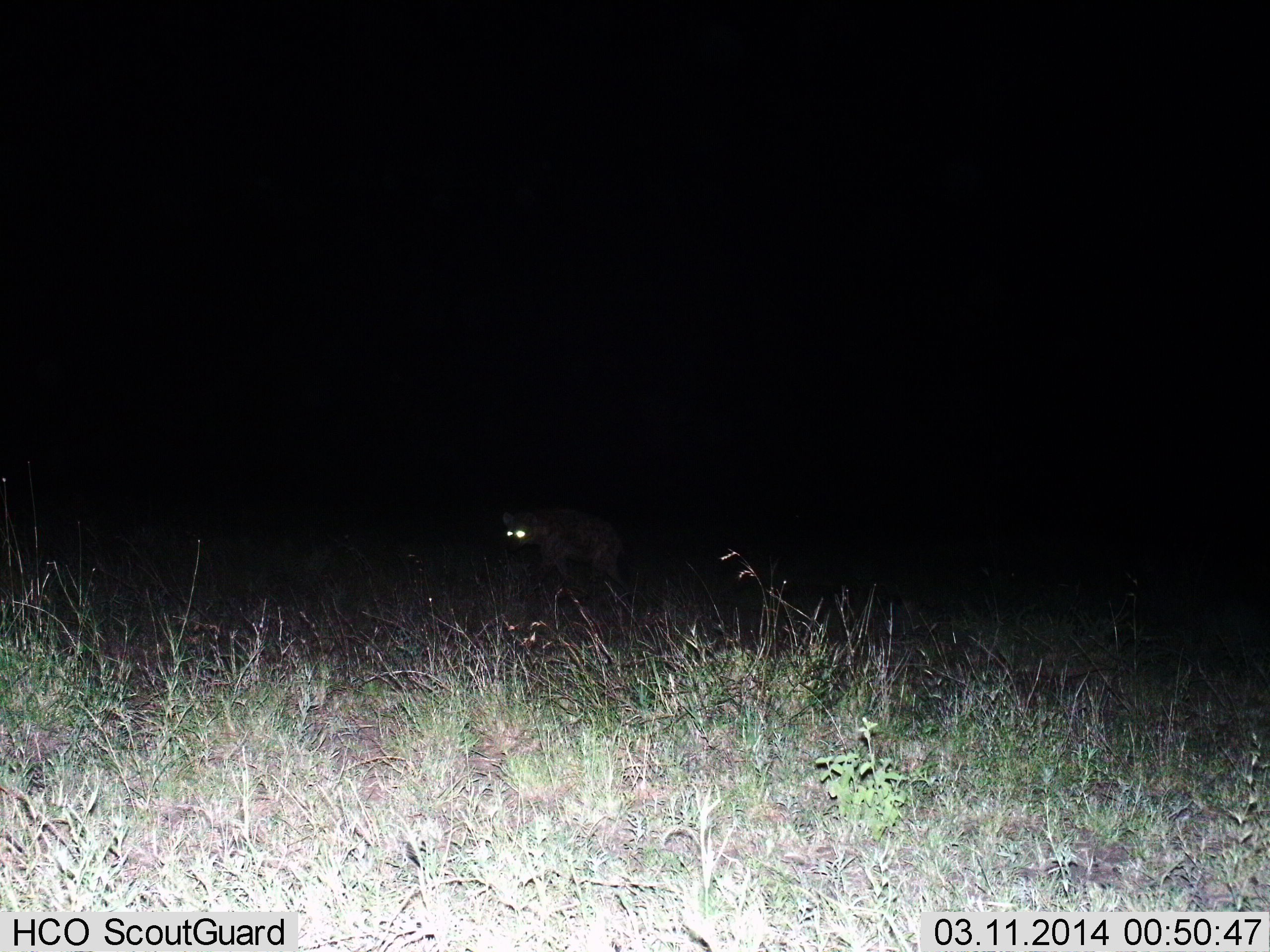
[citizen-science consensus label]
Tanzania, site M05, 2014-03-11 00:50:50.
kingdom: Animalia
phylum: Chordata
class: Mammalia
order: Carnivora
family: Hyaenidae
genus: Crocuta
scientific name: Crocuta crocuta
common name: spotted hyena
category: hyenaspotted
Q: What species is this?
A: Hyenaspotted (spotted hyena) (Crocuta crocuta).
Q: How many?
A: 1.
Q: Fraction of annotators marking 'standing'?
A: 50%.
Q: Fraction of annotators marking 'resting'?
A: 0%.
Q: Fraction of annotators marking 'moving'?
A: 50%.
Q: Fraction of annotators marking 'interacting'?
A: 0%.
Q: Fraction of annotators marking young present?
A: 0%.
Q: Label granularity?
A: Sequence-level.